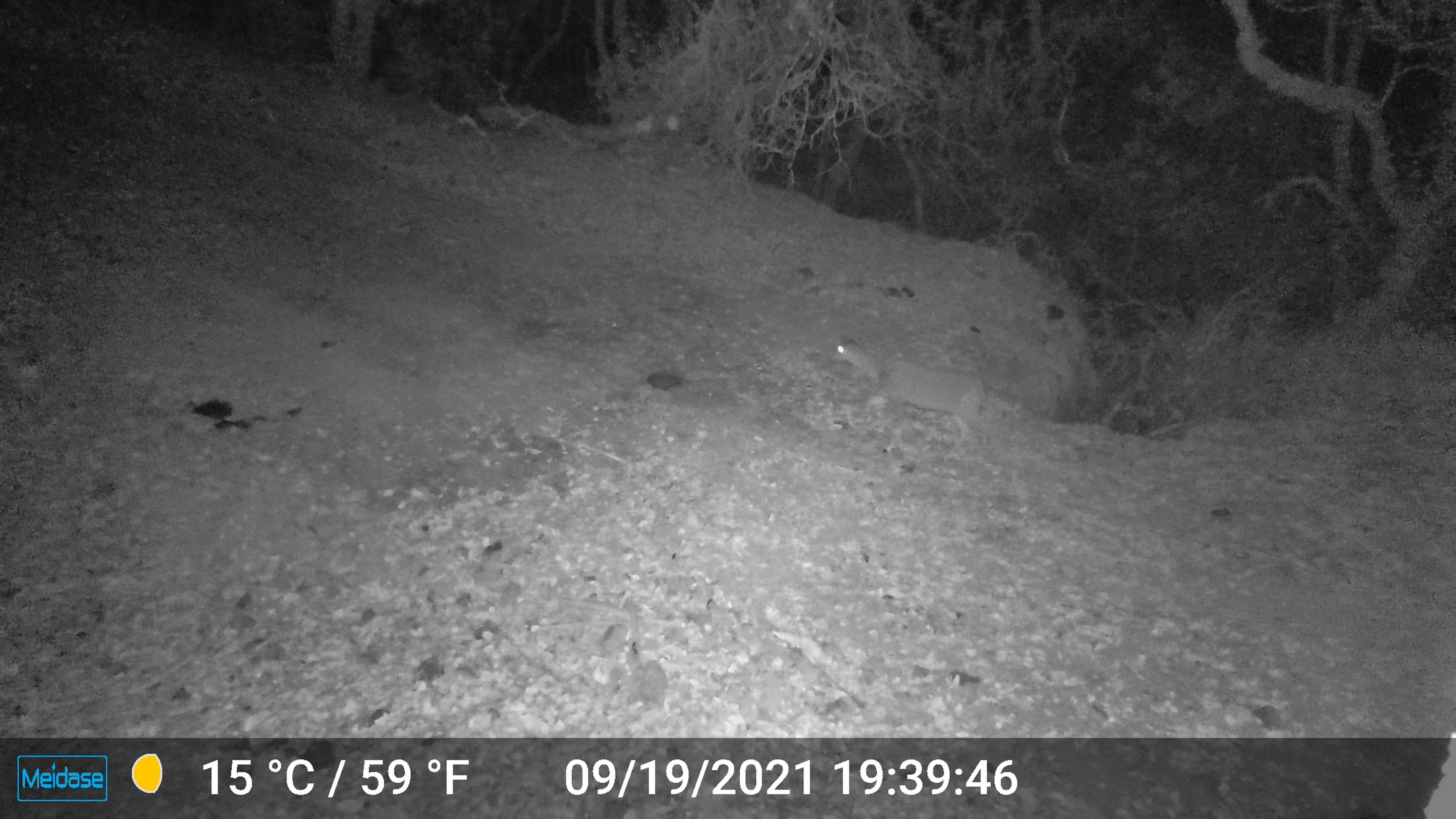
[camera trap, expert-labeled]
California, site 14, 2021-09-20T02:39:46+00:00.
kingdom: Animalia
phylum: Chordata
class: Mammalia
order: Artiodactyla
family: Cervidae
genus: Odocoileus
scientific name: Odocoileus hemionus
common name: mule deer